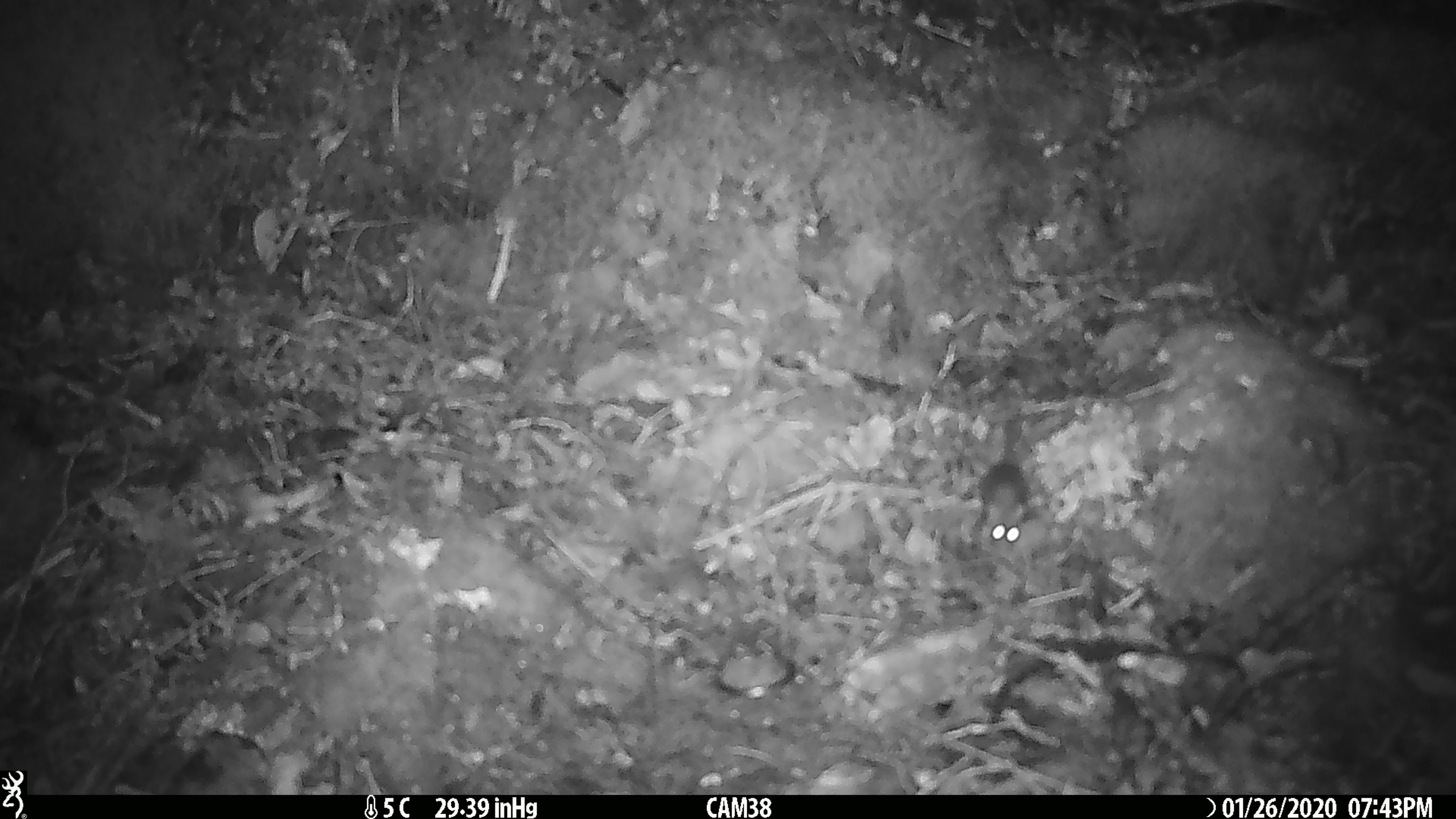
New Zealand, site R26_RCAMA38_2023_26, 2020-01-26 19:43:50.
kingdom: Animalia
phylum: Chordata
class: Mammalia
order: Rodentia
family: Muridae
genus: Mus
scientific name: Mus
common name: mouse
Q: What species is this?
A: Mouse (Mus).